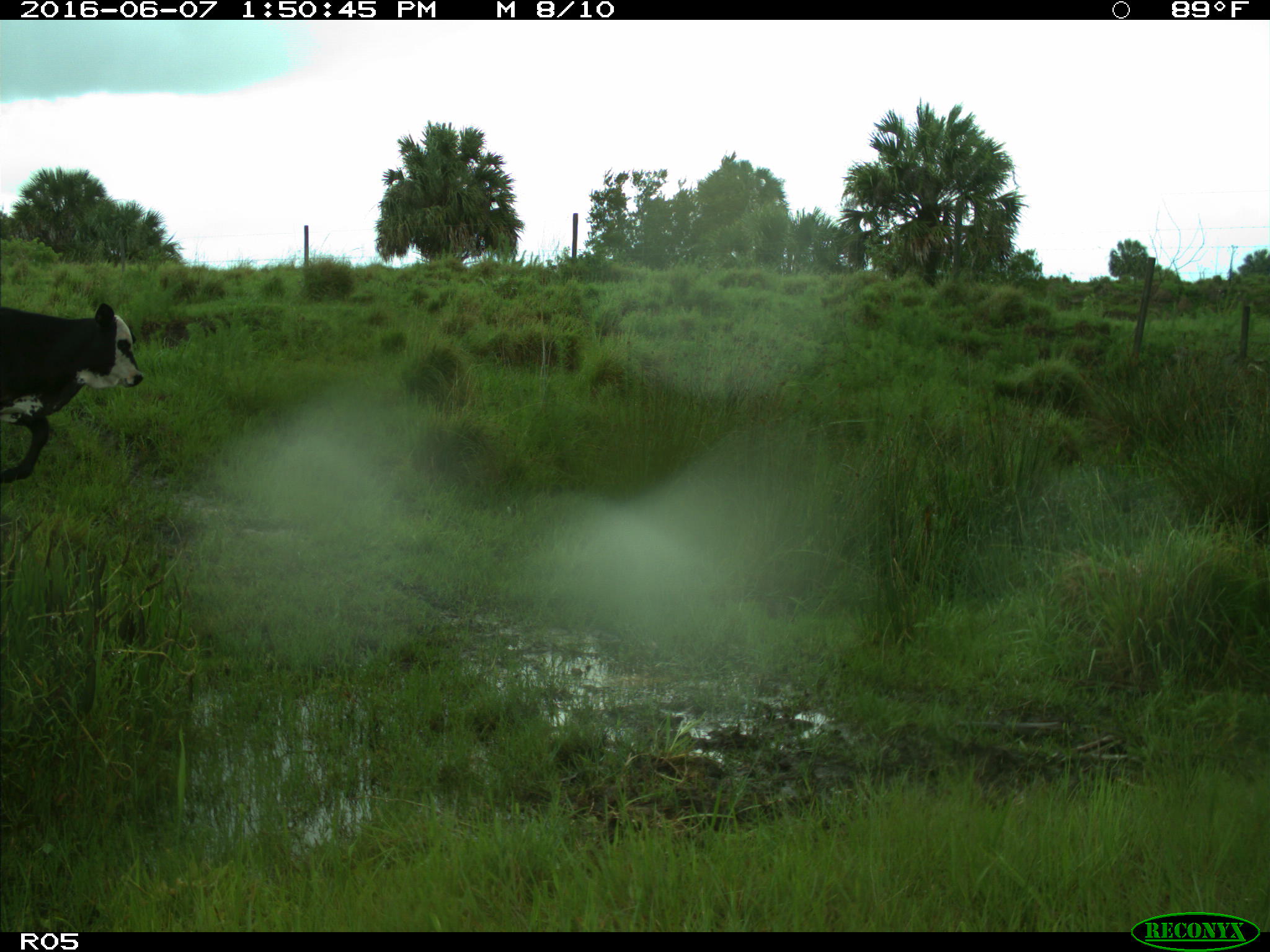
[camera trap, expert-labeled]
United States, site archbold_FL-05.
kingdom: Animalia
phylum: Chordata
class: Mammalia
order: Artiodactyla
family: Bovidae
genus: Bos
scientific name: Bos taurus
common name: domestic cow